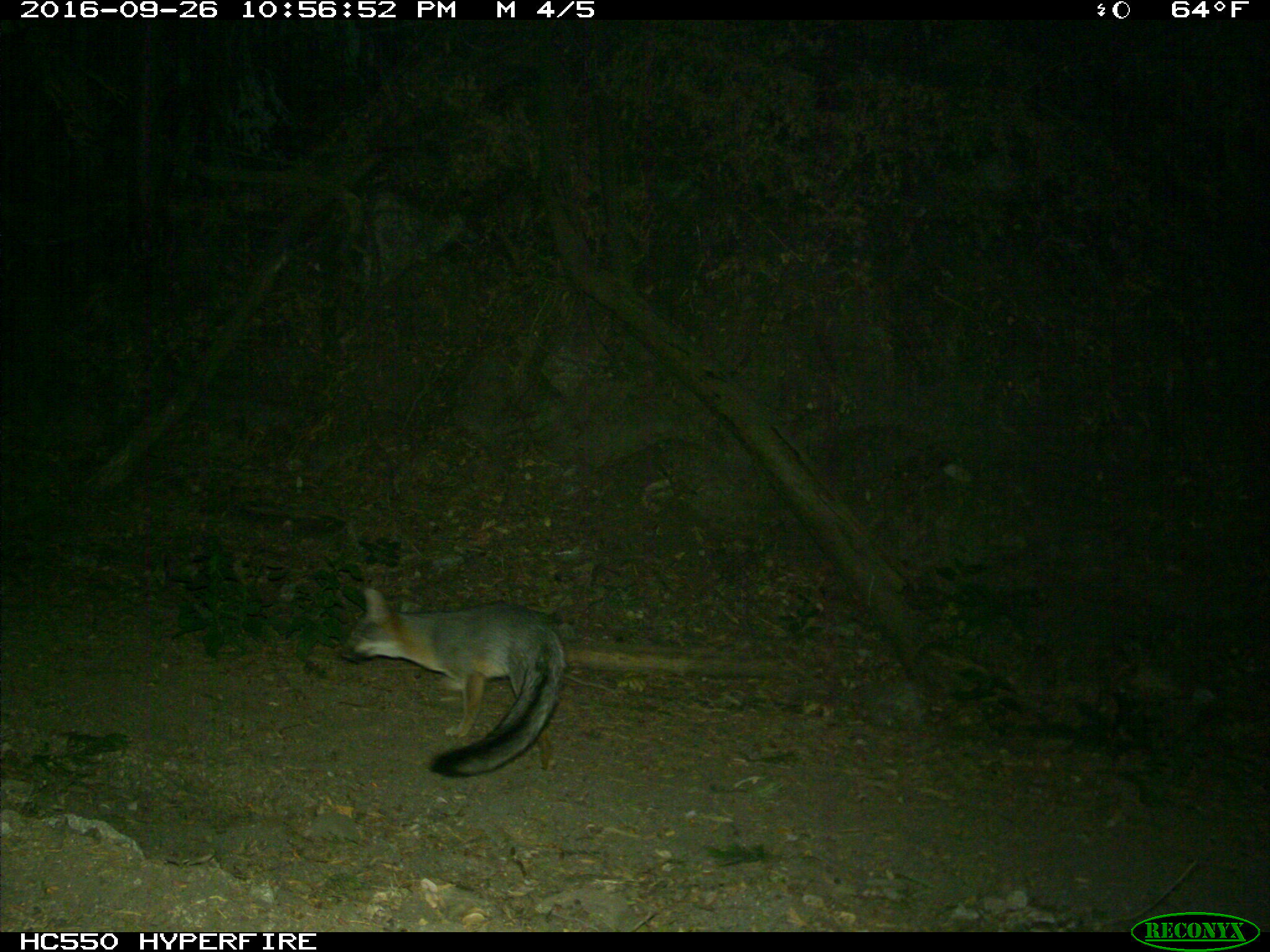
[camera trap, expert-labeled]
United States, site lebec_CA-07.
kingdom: Animalia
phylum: Chordata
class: Mammalia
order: Carnivora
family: Canidae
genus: Urocyon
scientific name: Urocyon cinereoargenteus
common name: gray fox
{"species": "Urocyon cinereoargenteus (gray fox)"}